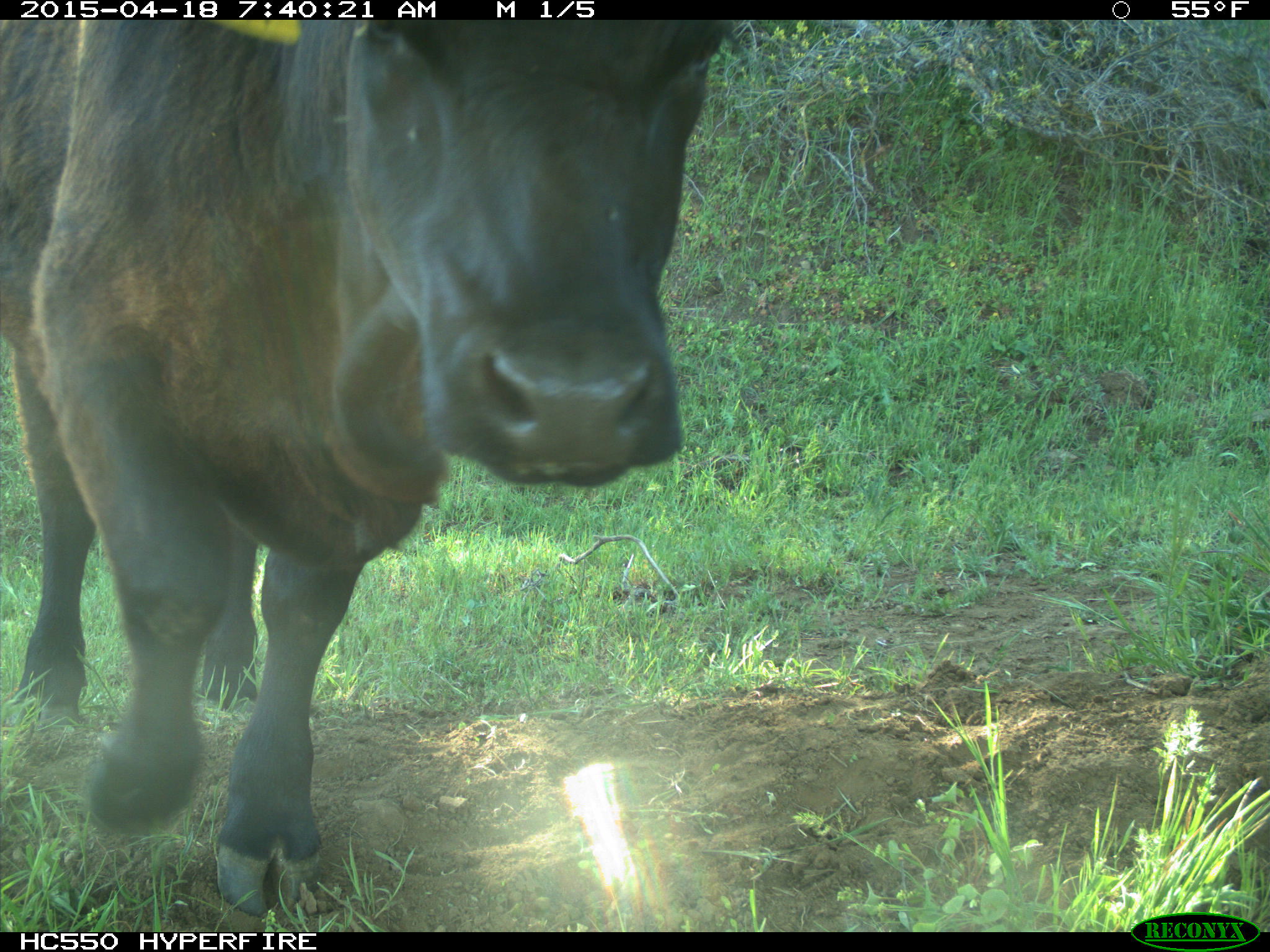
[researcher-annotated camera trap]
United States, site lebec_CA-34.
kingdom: Animalia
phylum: Chordata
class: Mammalia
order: Artiodactyla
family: Bovidae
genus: Bos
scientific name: Bos taurus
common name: domestic cow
Bos taurus (domestic cow).